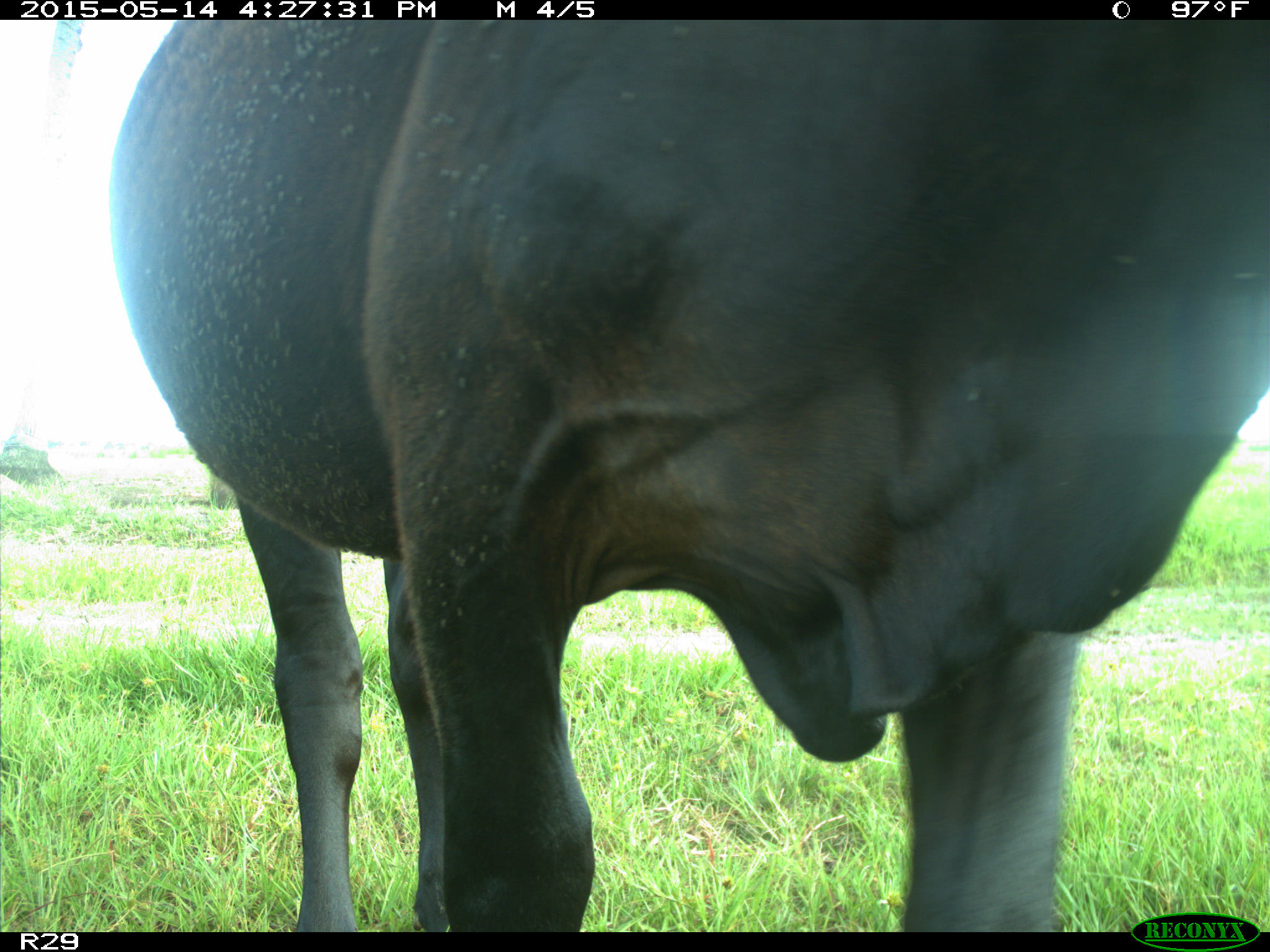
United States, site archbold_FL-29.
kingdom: Animalia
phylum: Chordata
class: Mammalia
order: Artiodactyla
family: Bovidae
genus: Bos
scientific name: Bos taurus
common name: domestic cow